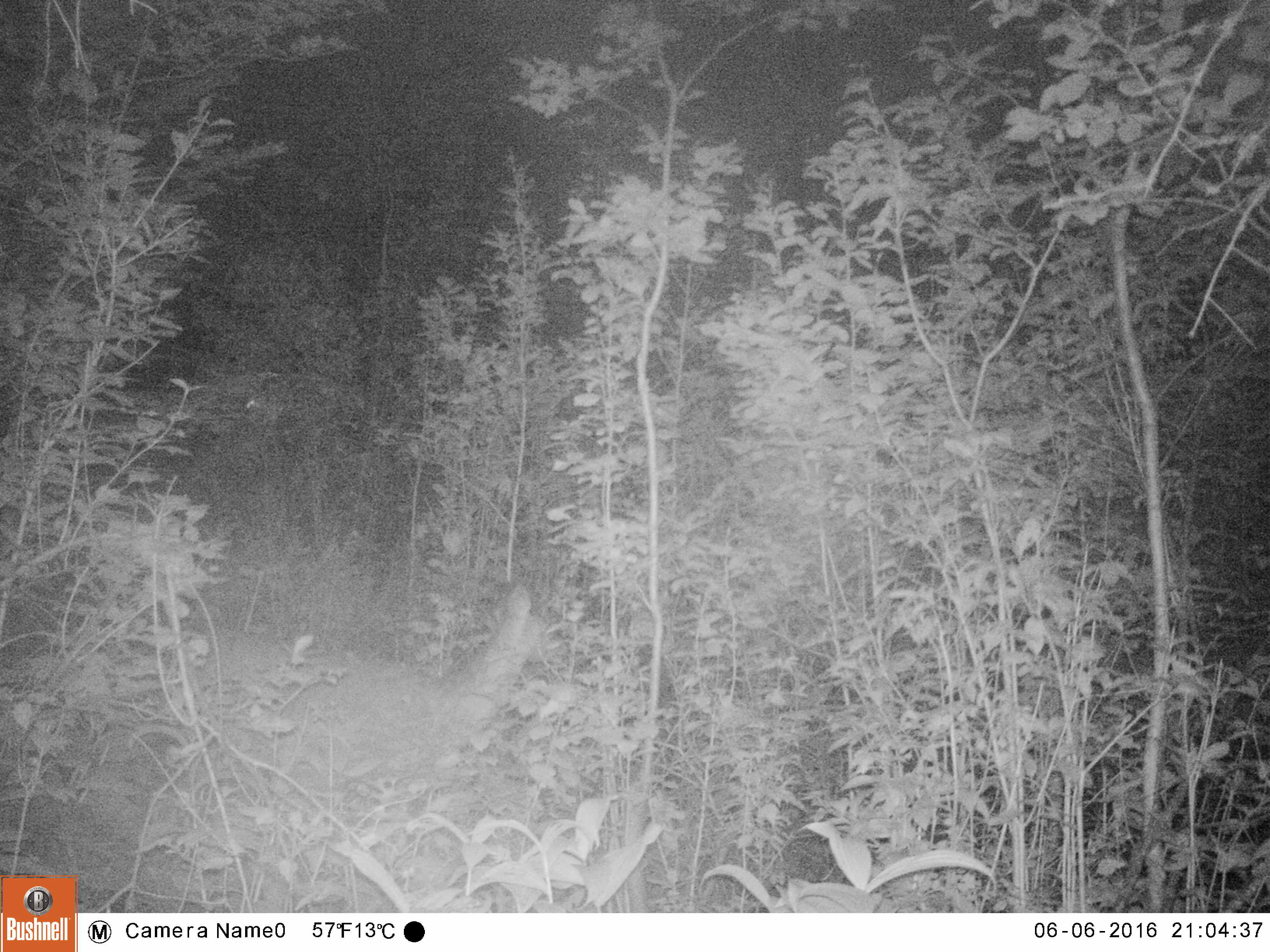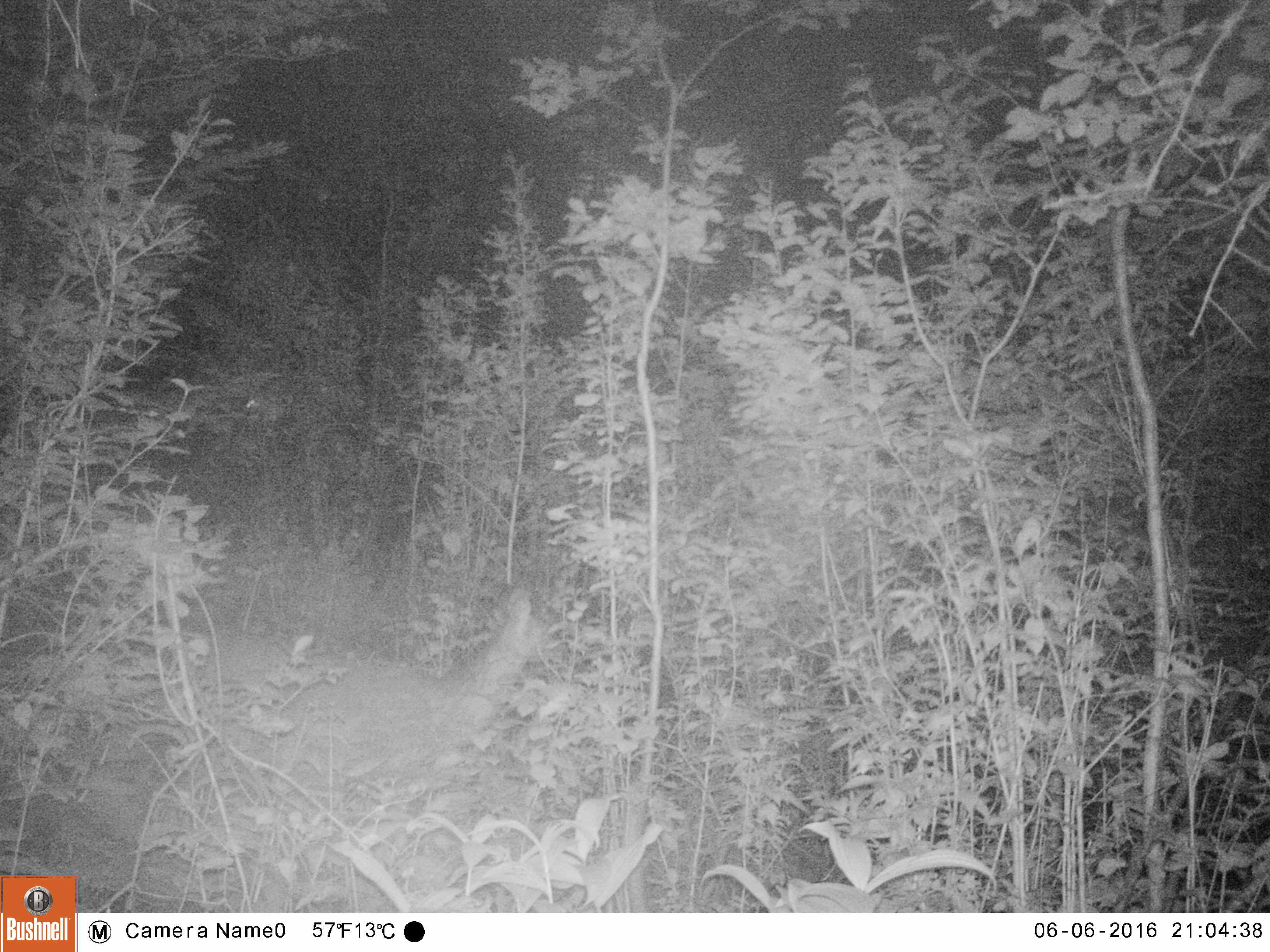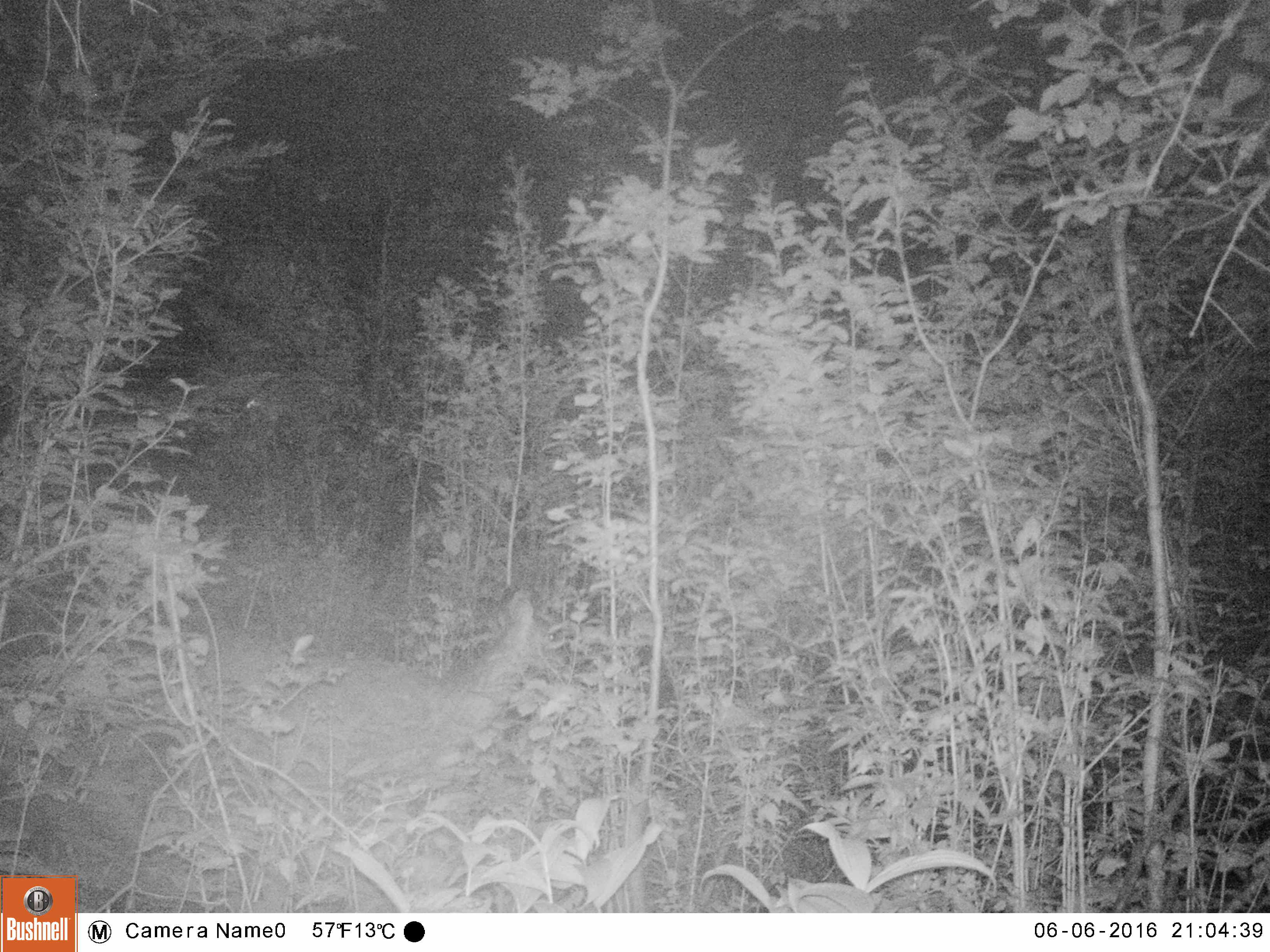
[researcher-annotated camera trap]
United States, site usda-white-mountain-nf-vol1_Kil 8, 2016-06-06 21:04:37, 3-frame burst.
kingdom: Animalia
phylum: Chordata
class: Mammalia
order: Artiodactyla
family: Cervidae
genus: Odocoileus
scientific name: Odocoileus virginianus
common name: white-tailed deer